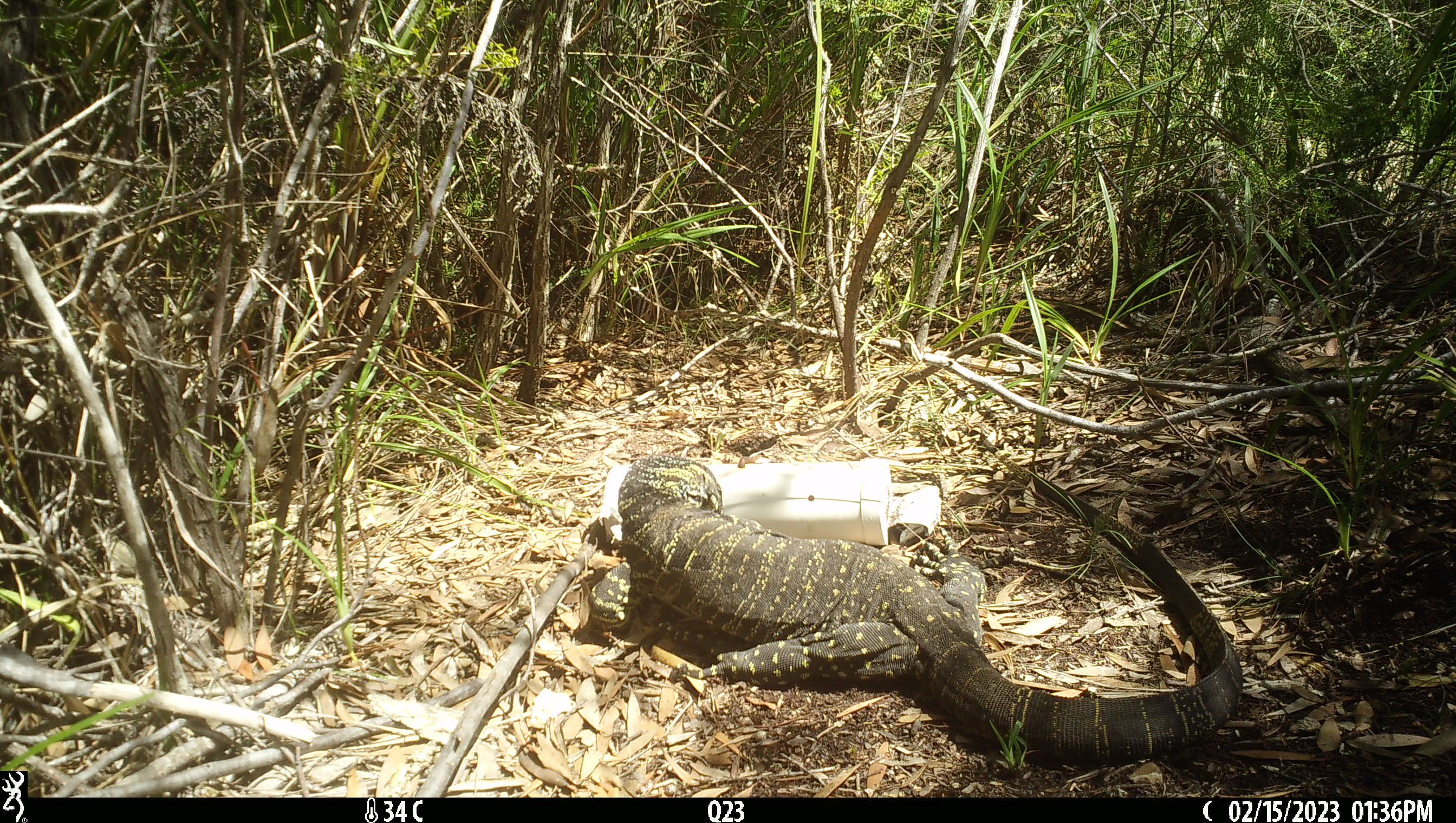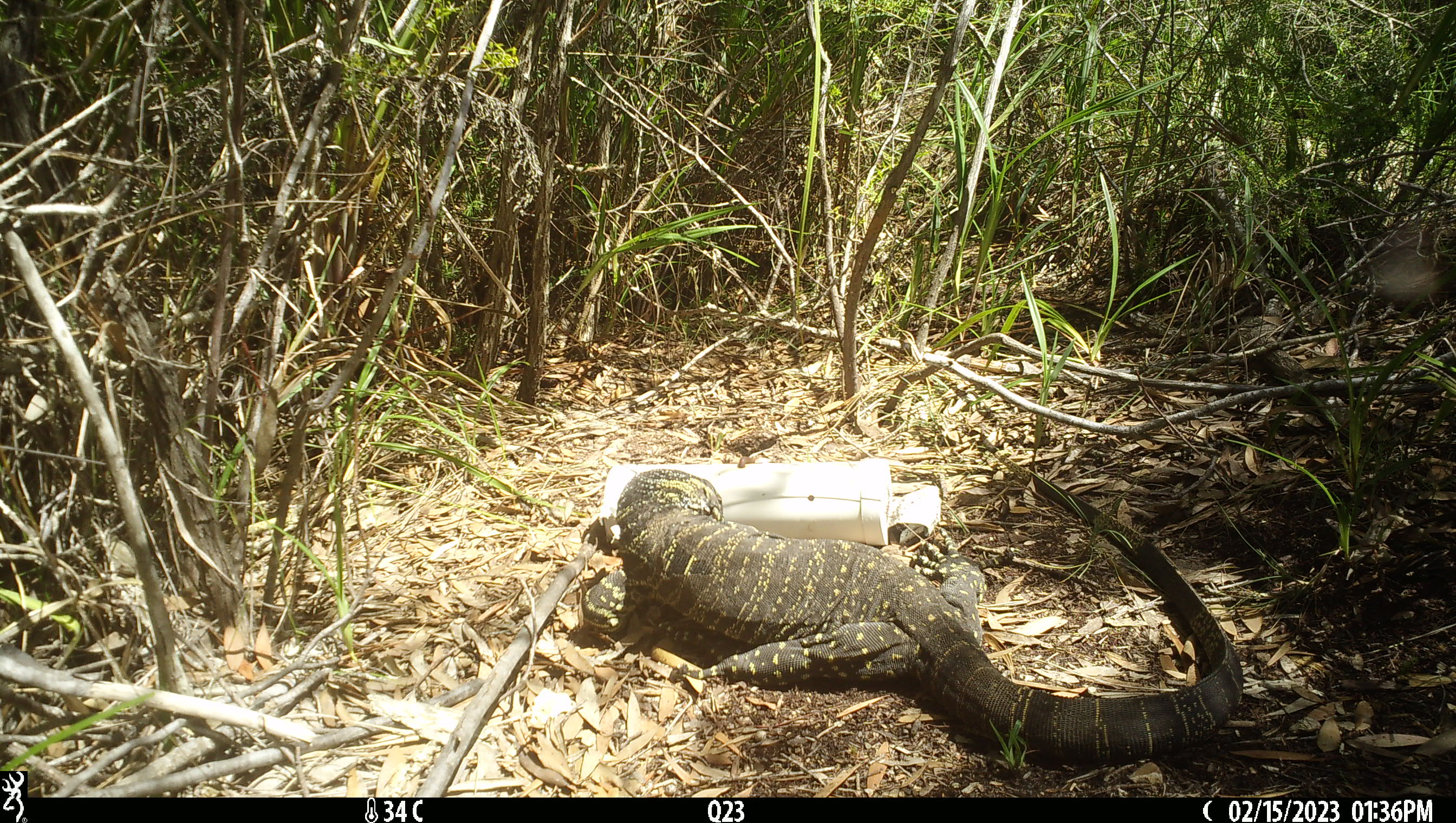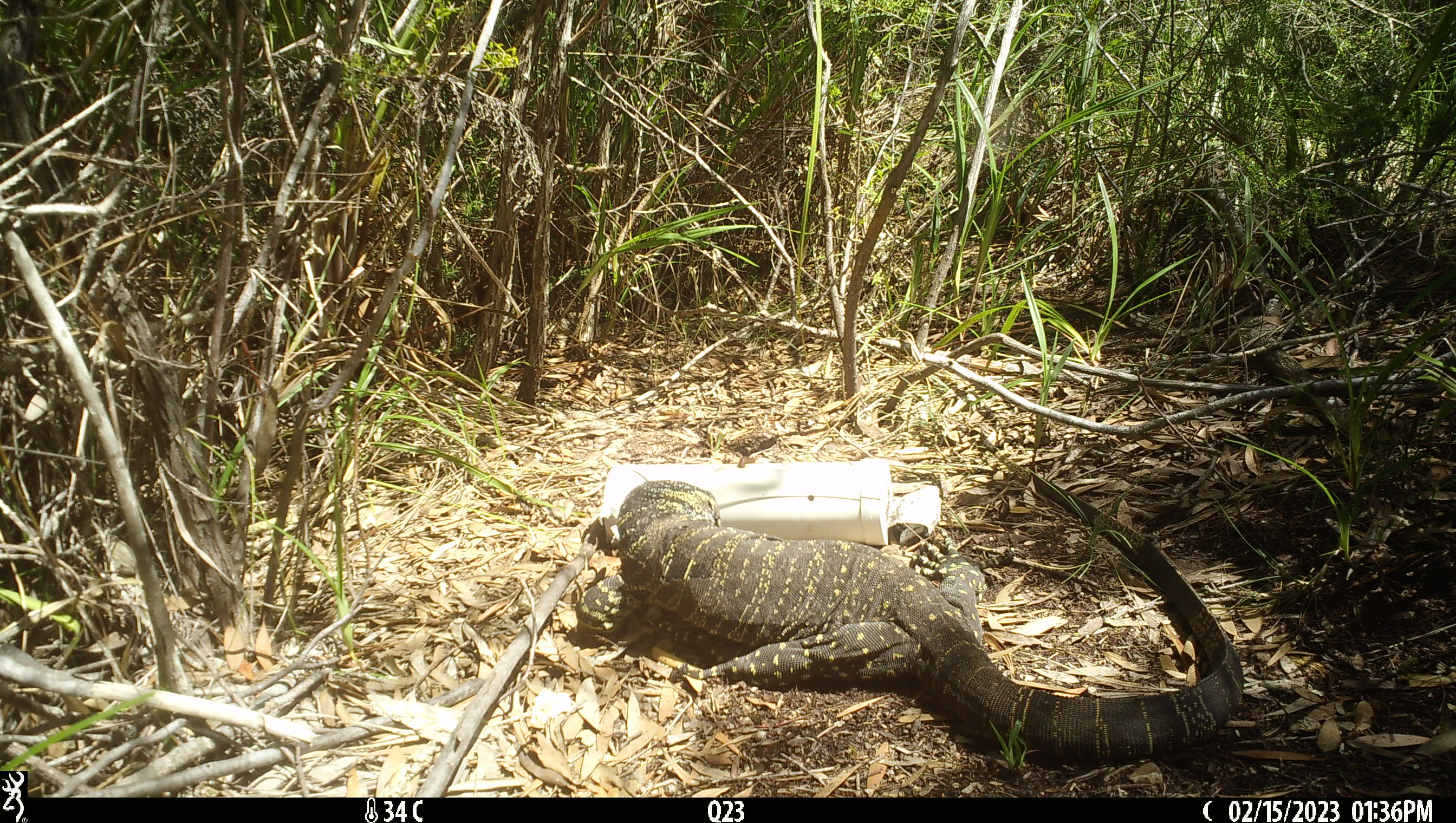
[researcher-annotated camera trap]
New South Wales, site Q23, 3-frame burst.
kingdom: Animalia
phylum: Chordata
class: Reptilia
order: Squamata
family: Varanidae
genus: Varanus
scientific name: Varanus varius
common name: lace monitor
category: goanna